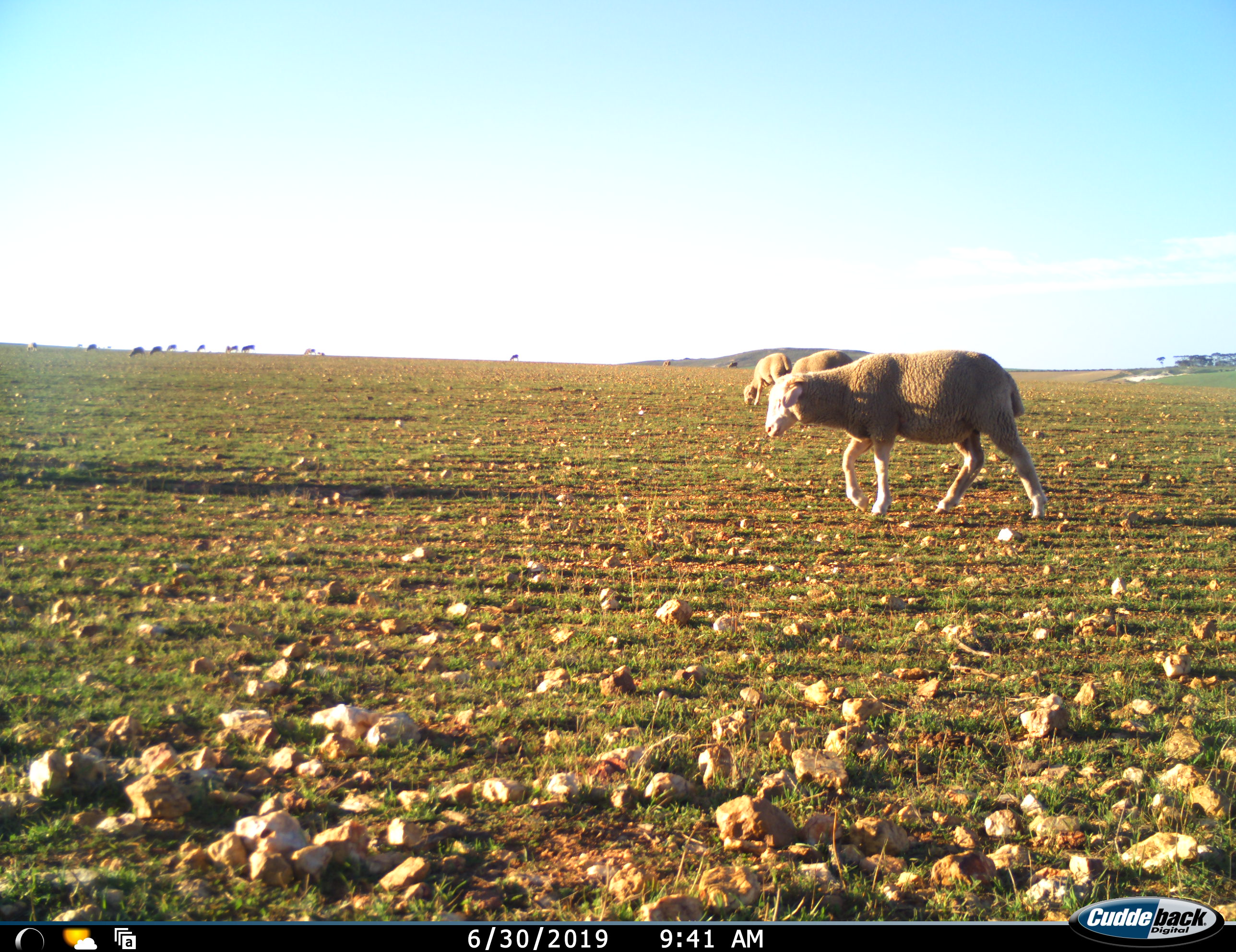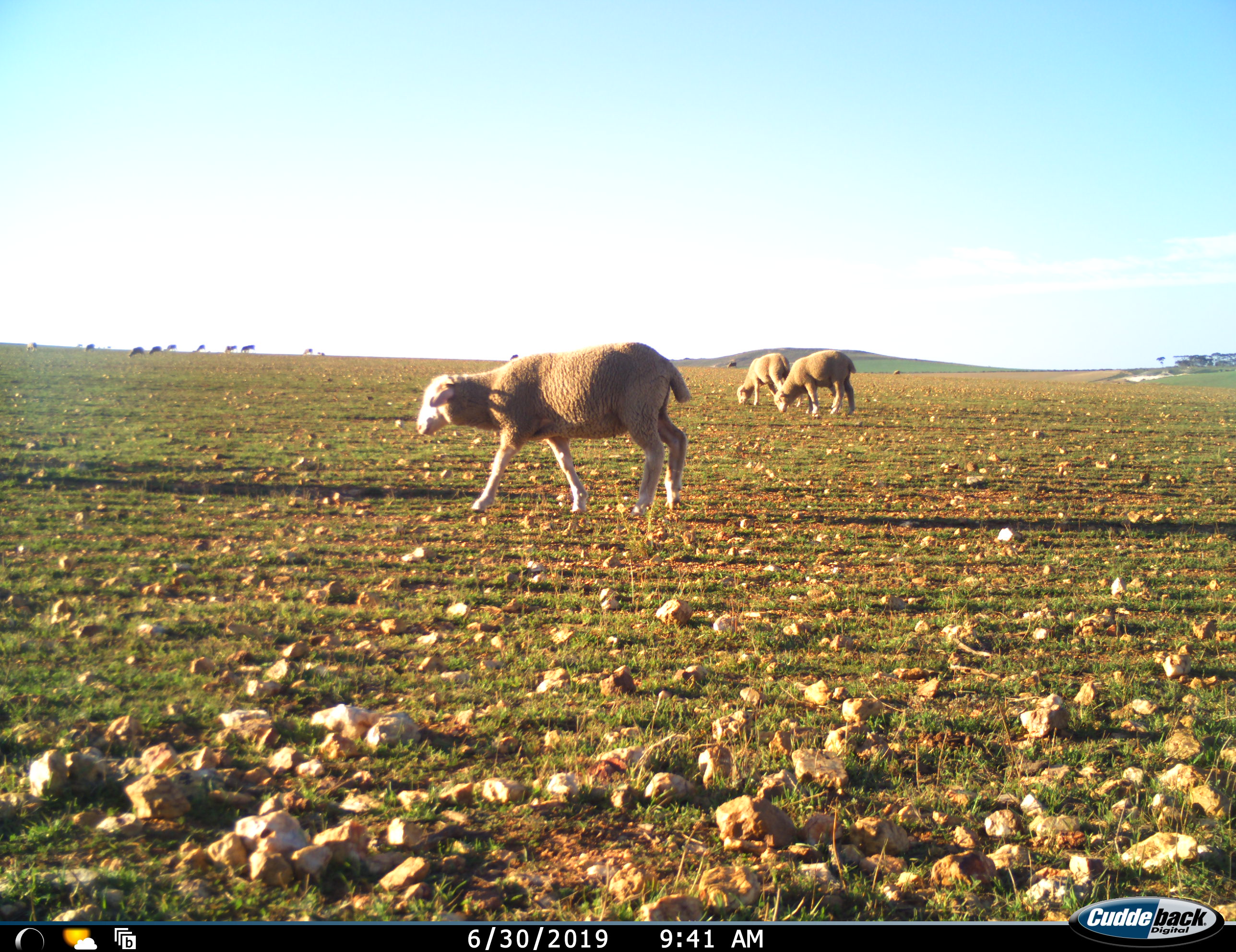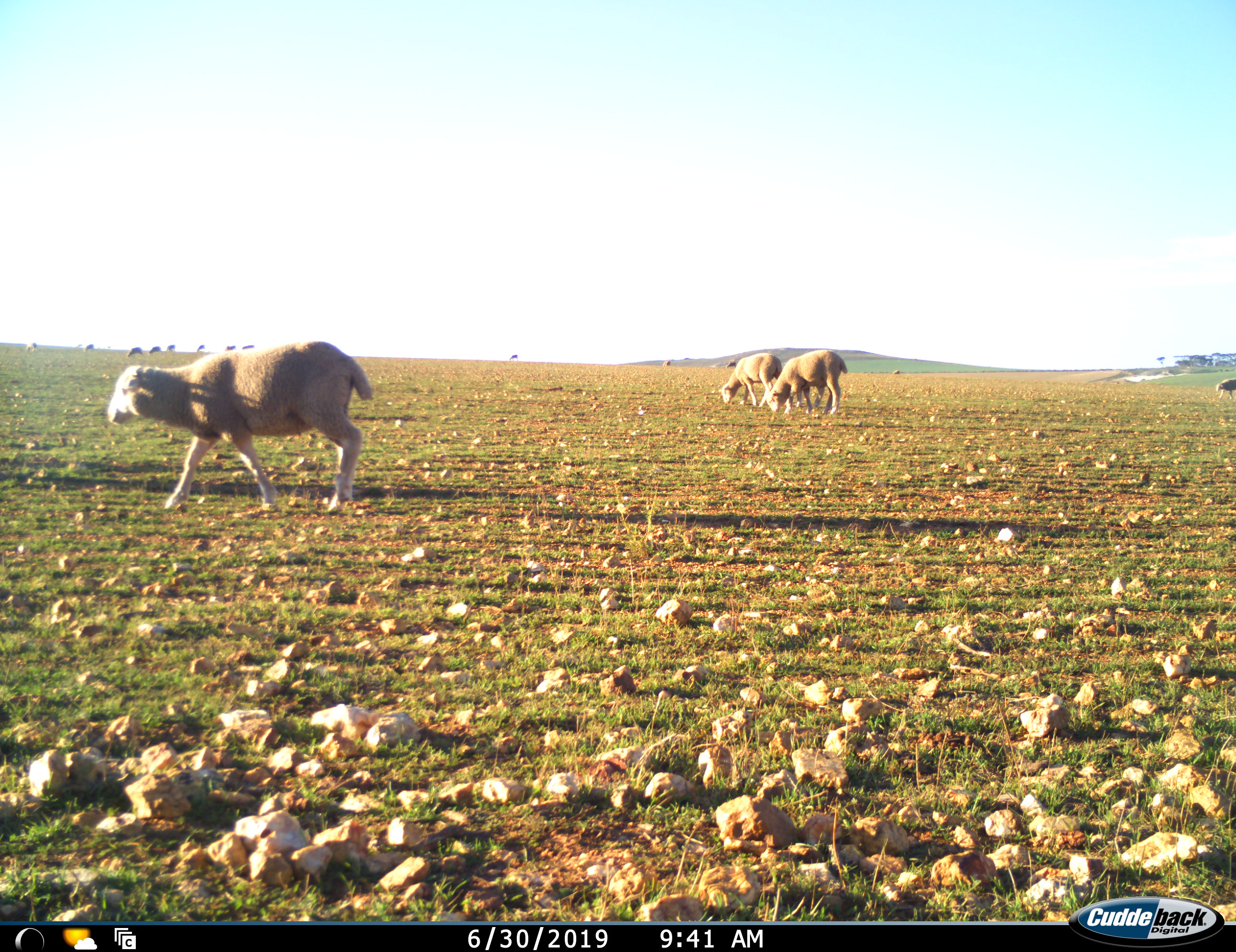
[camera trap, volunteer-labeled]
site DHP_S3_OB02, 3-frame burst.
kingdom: Animalia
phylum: Chordata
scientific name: Vertebrata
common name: domestic animal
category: domesticanimal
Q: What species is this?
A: Domesticanimal (domestic animal) (Vertebrata).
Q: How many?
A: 11-50.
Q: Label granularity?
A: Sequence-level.